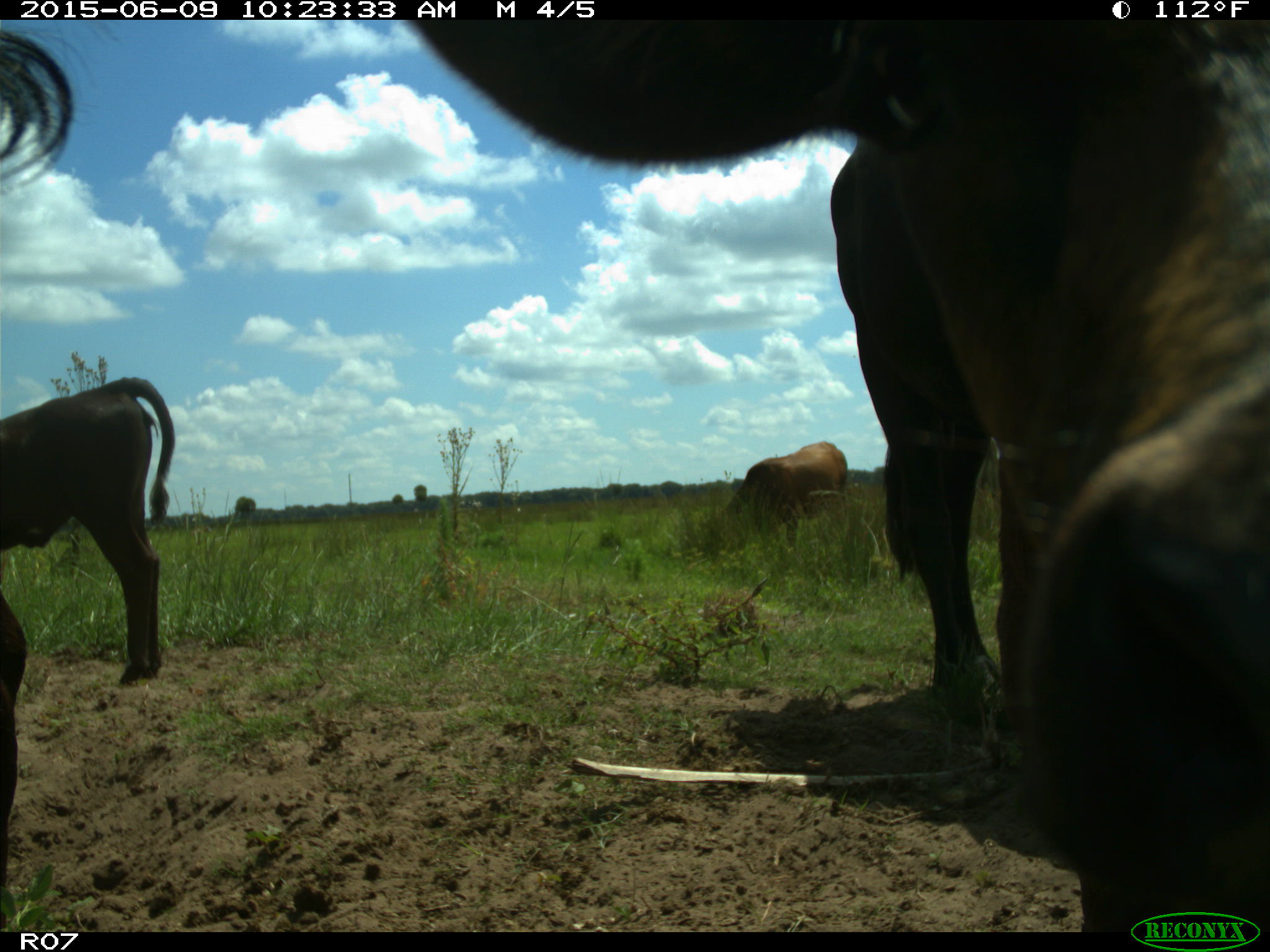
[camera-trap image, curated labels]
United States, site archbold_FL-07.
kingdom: Animalia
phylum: Chordata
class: Mammalia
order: Artiodactyla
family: Bovidae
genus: Bos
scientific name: Bos taurus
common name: domestic cow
Bos taurus (domestic cow).